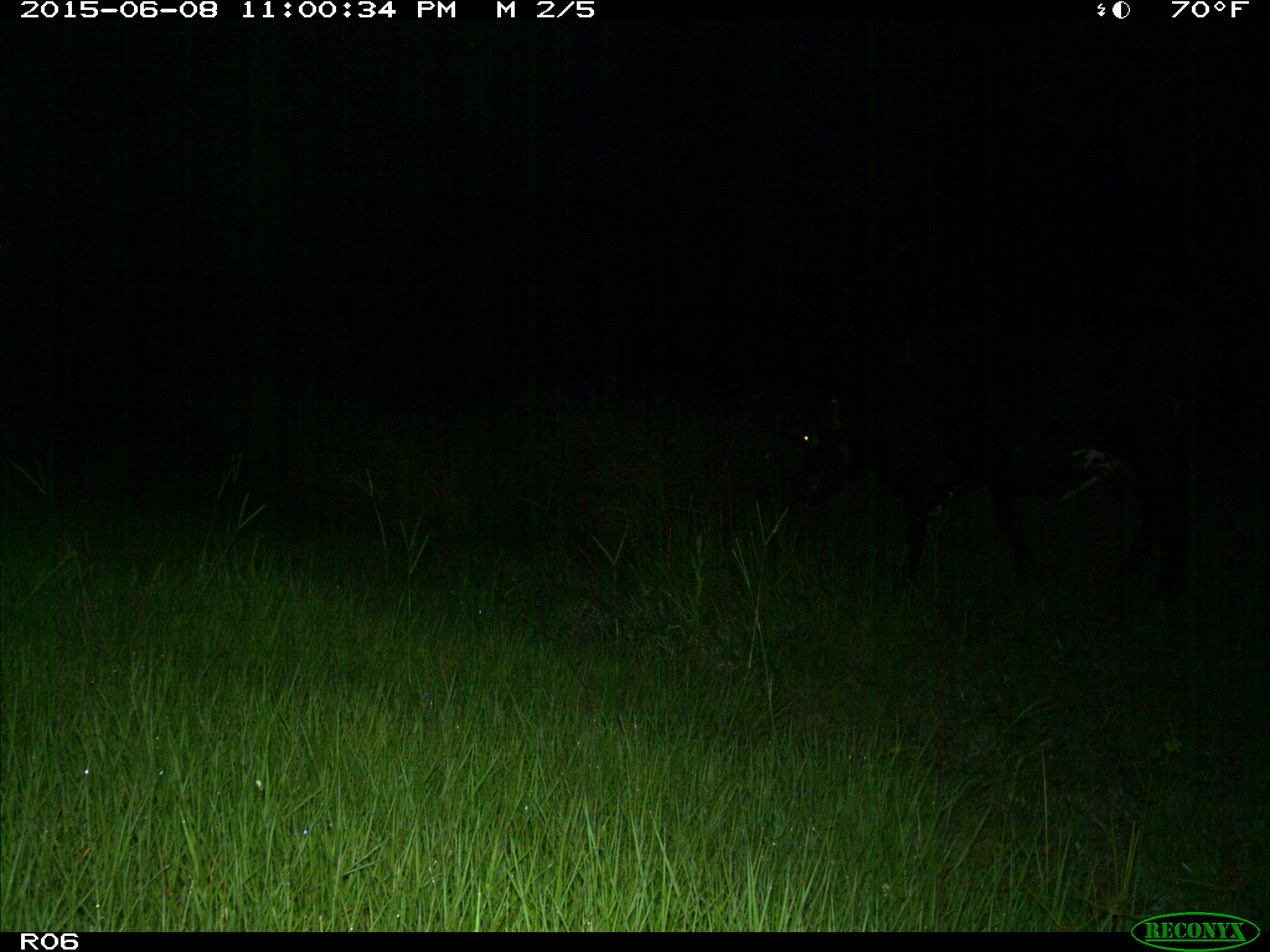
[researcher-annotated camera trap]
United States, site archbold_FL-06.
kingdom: Animalia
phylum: Chordata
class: Mammalia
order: Artiodactyla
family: Bovidae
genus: Bos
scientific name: Bos taurus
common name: domestic cow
Bos taurus (domestic cow).